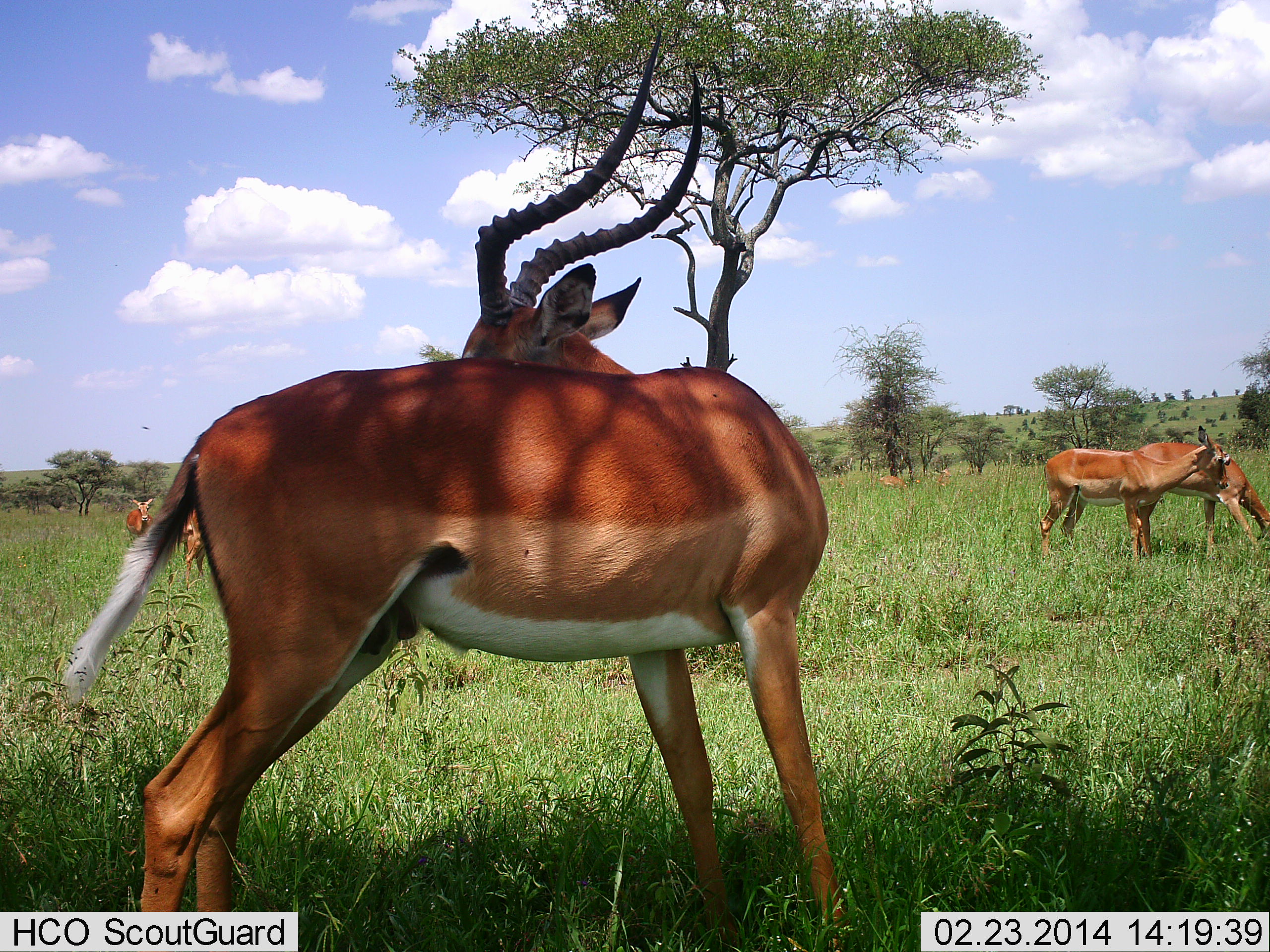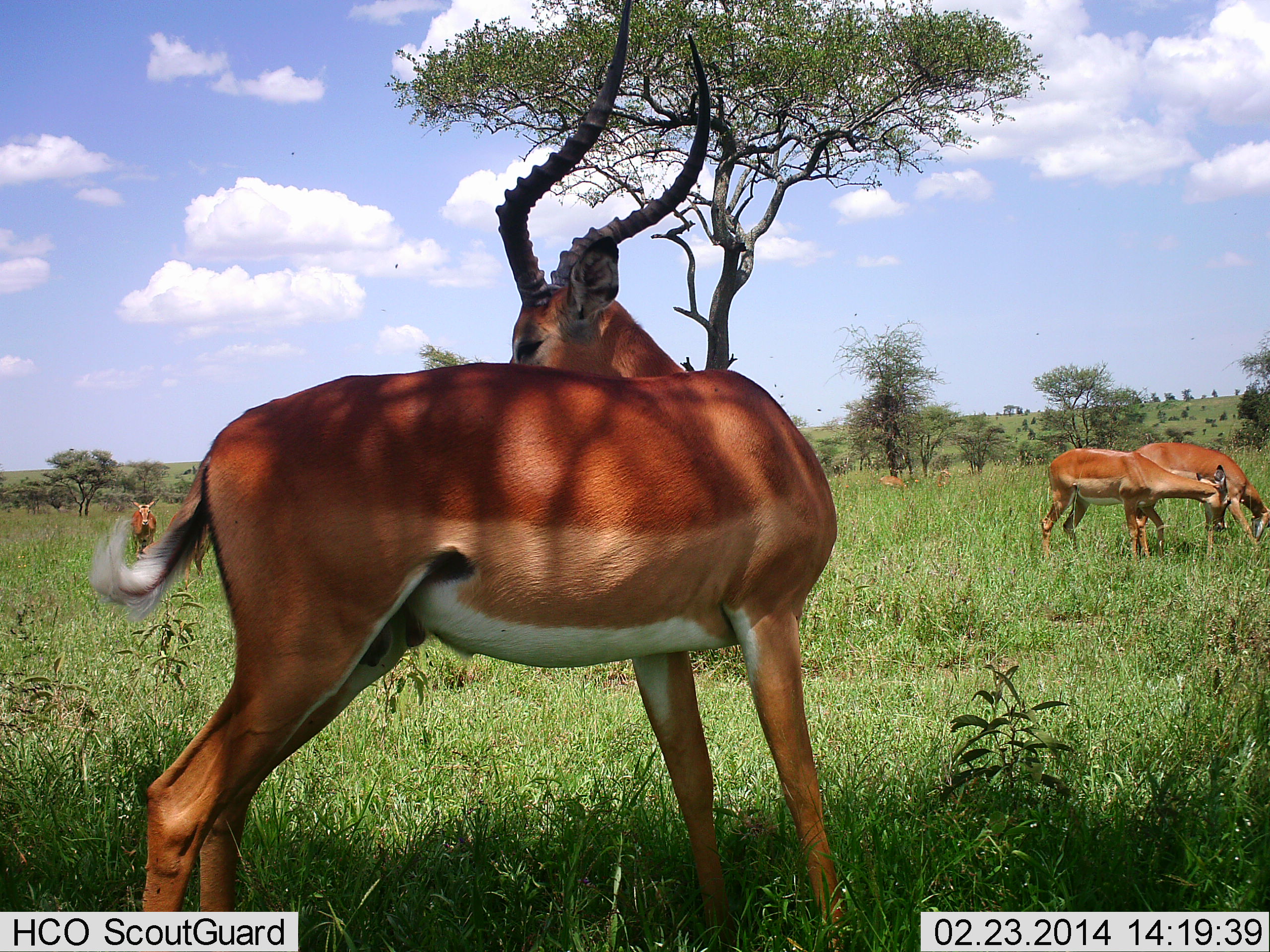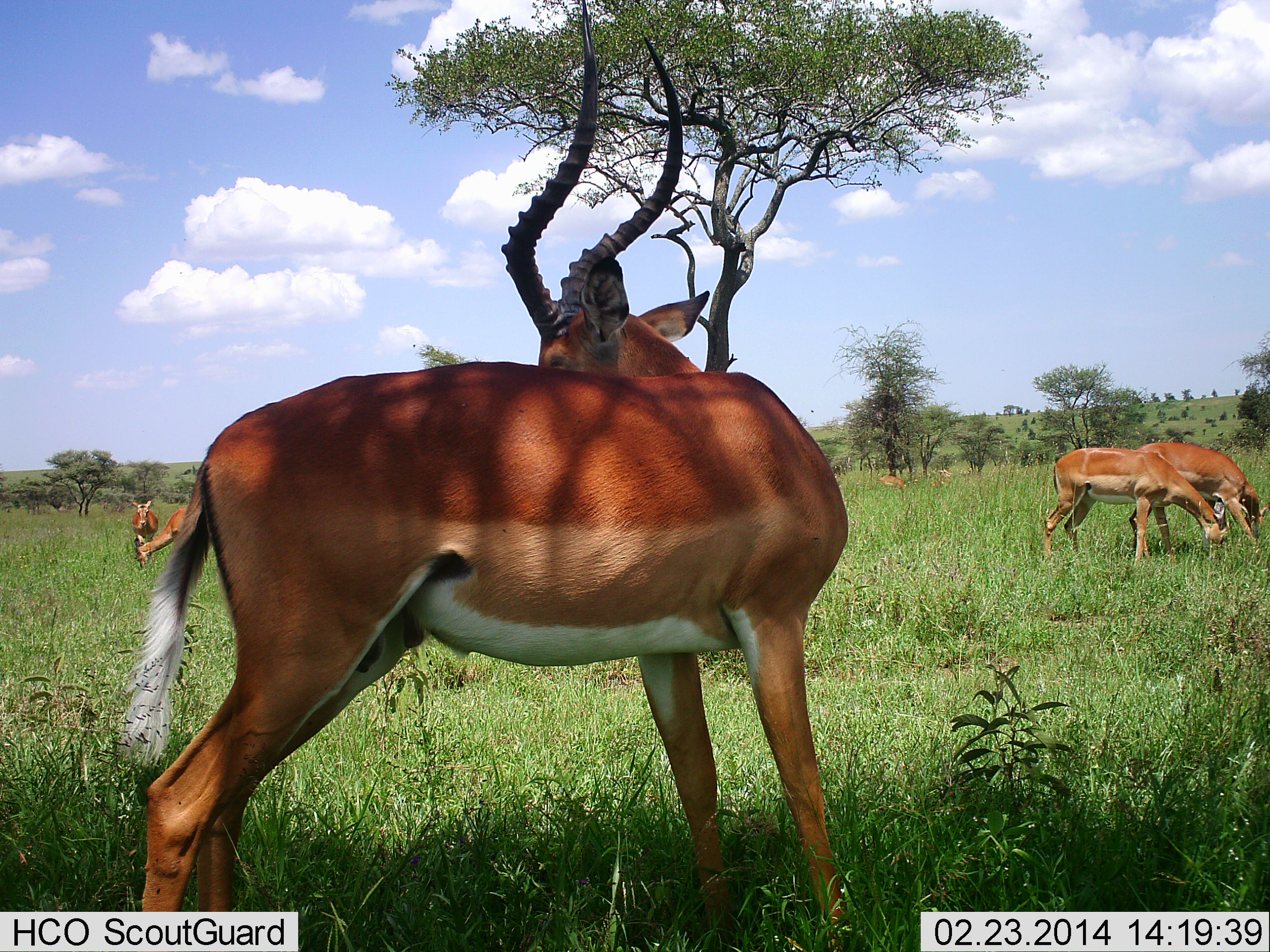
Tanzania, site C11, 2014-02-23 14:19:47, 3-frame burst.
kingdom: Animalia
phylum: Chordata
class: Mammalia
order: Artiodactyla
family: Bovidae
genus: Aepyceros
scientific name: Aepyceros melampus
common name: impala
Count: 7.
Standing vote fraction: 64%.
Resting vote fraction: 0%.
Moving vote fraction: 9%.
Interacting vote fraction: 0%.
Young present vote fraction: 0%.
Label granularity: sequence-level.